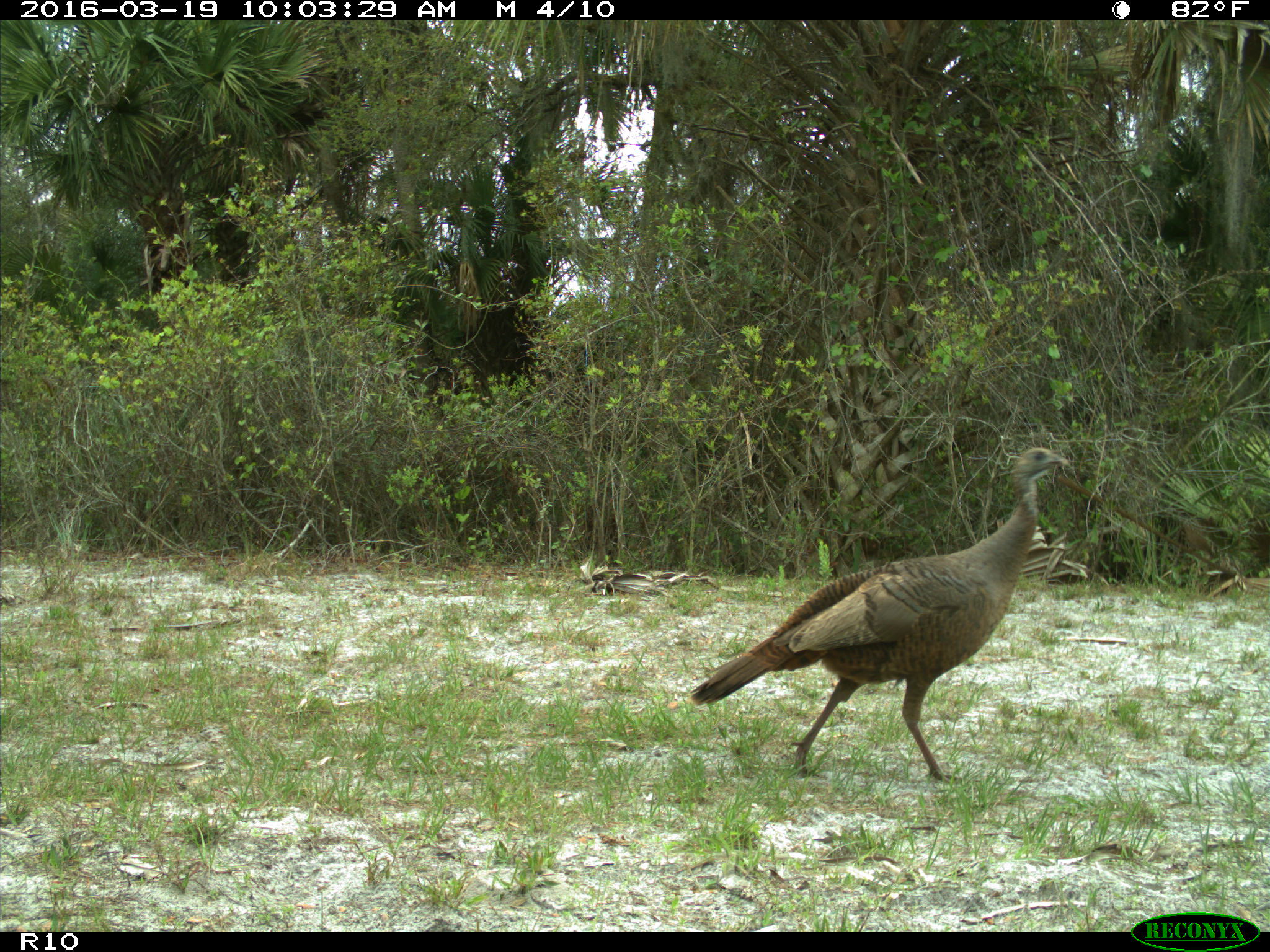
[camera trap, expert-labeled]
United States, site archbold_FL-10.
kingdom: Animalia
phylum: Chordata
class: Aves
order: Galliformes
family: Phasianidae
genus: Meleagris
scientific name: Meleagris gallopavo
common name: wild turkey